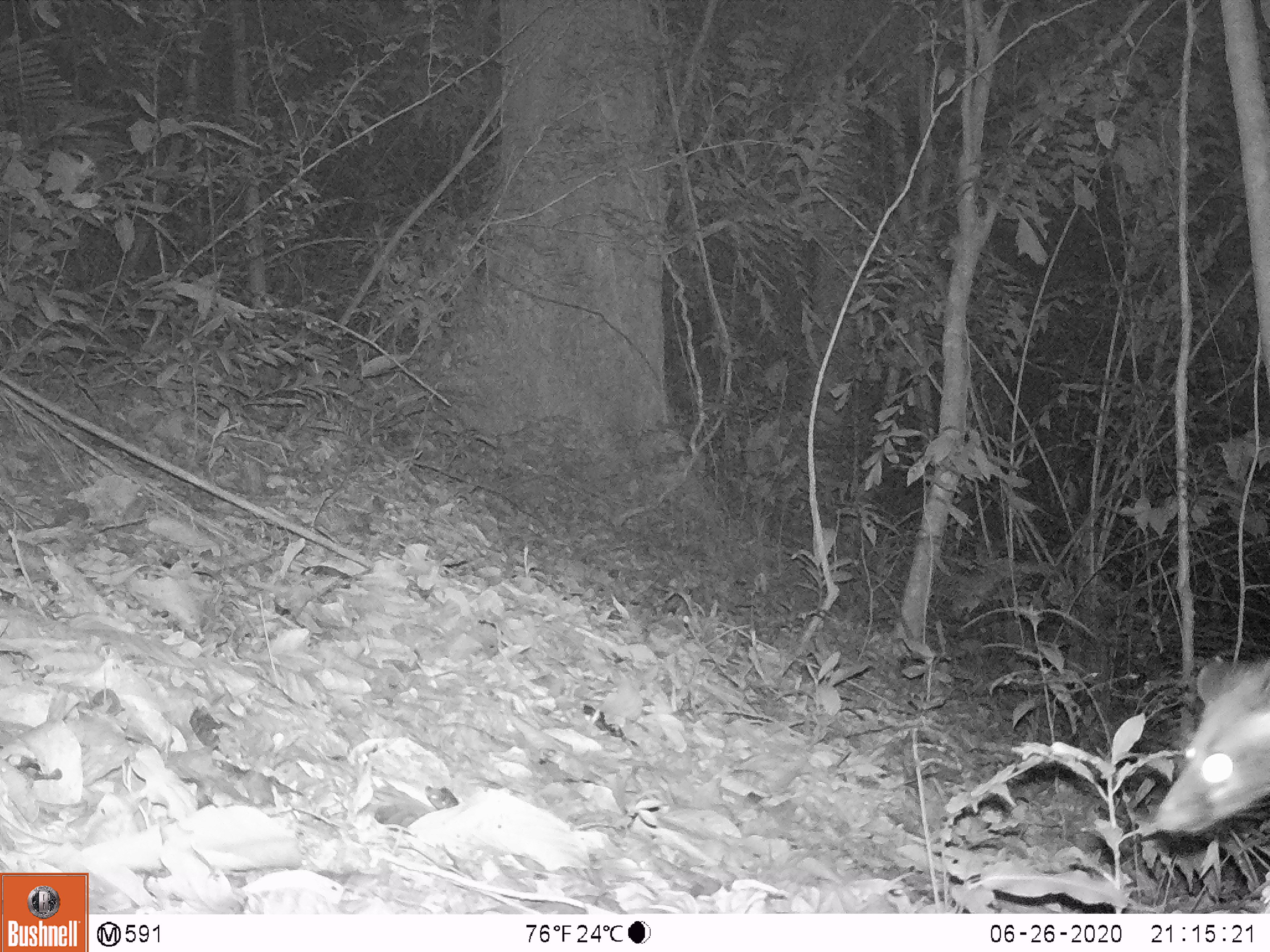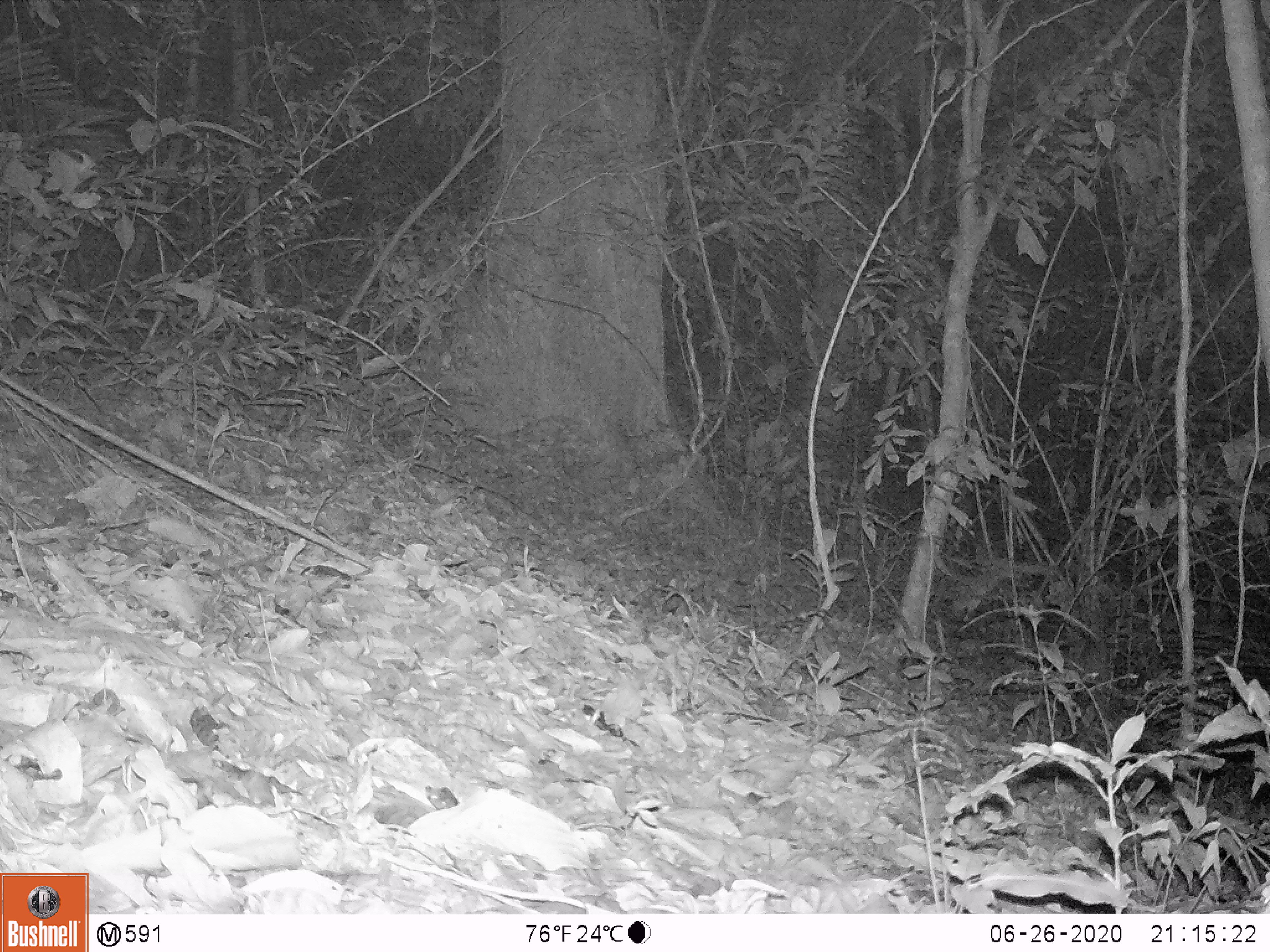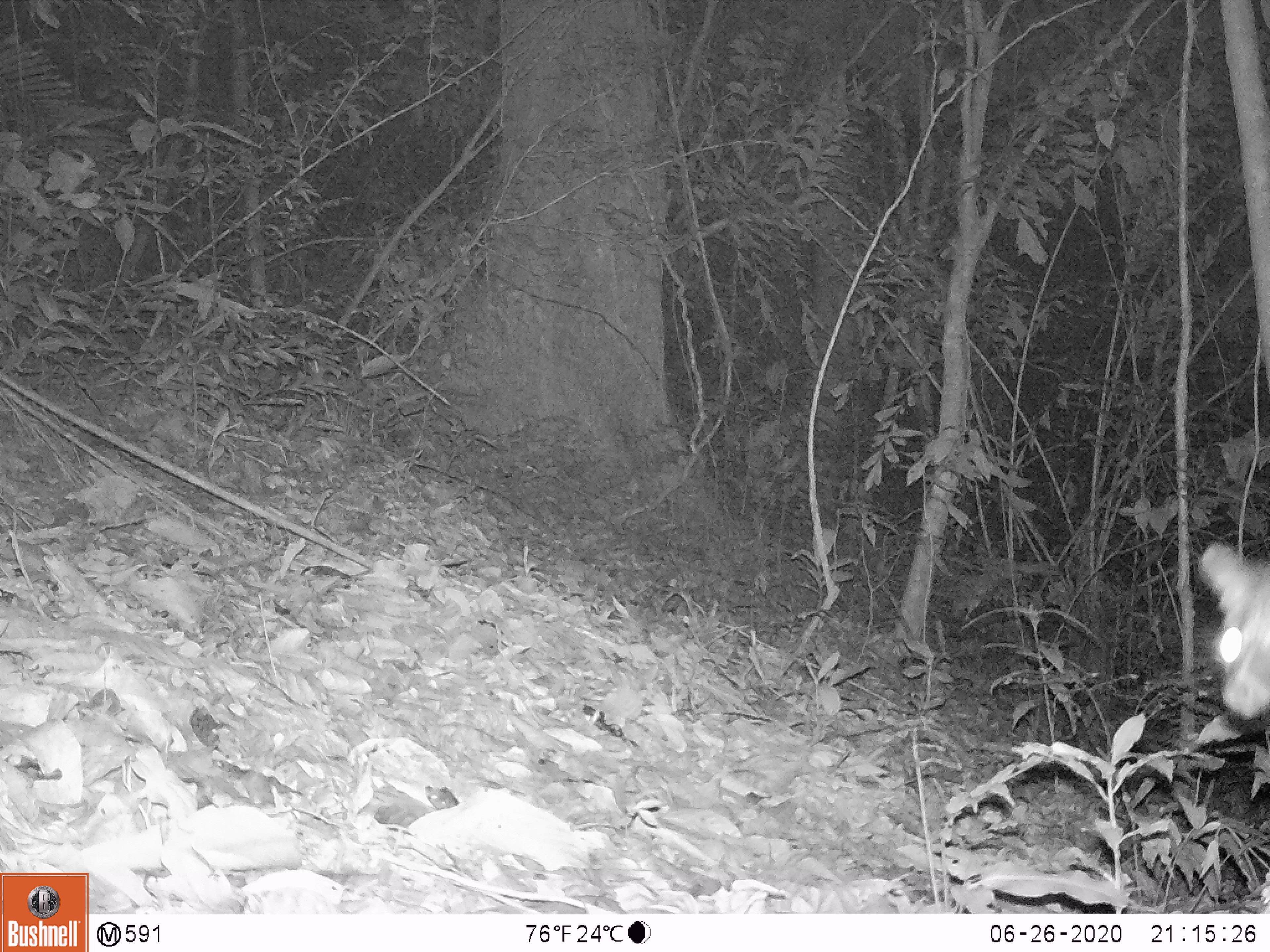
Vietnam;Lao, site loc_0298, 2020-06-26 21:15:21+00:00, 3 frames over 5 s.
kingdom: Animalia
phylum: Chordata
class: Mammalia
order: Carnivora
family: Viverridae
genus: Paradoxurus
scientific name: Paradoxurus hermaphroditus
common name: common palm civet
Common palm civet (Paradoxurus hermaphroditus). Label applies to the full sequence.